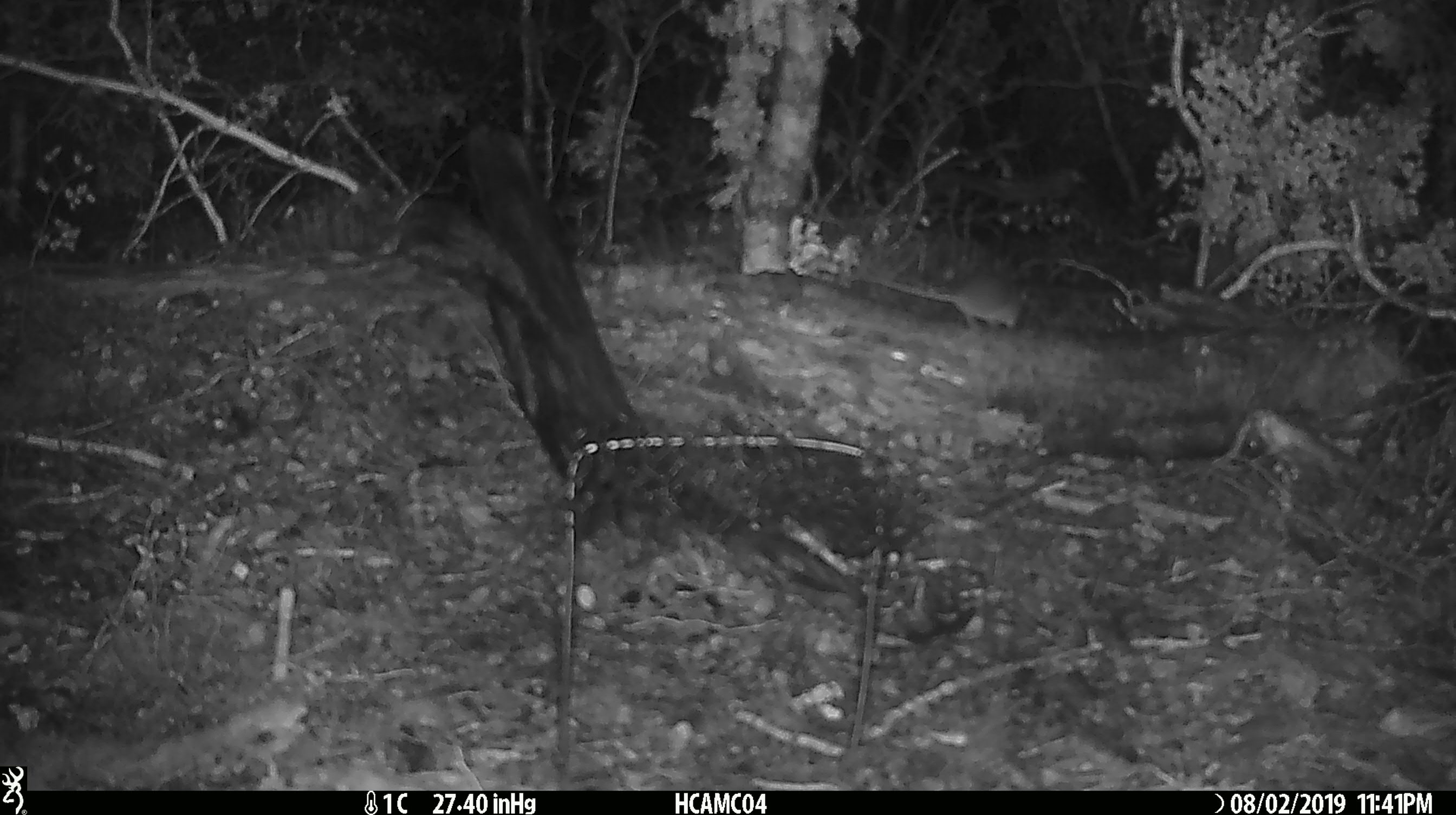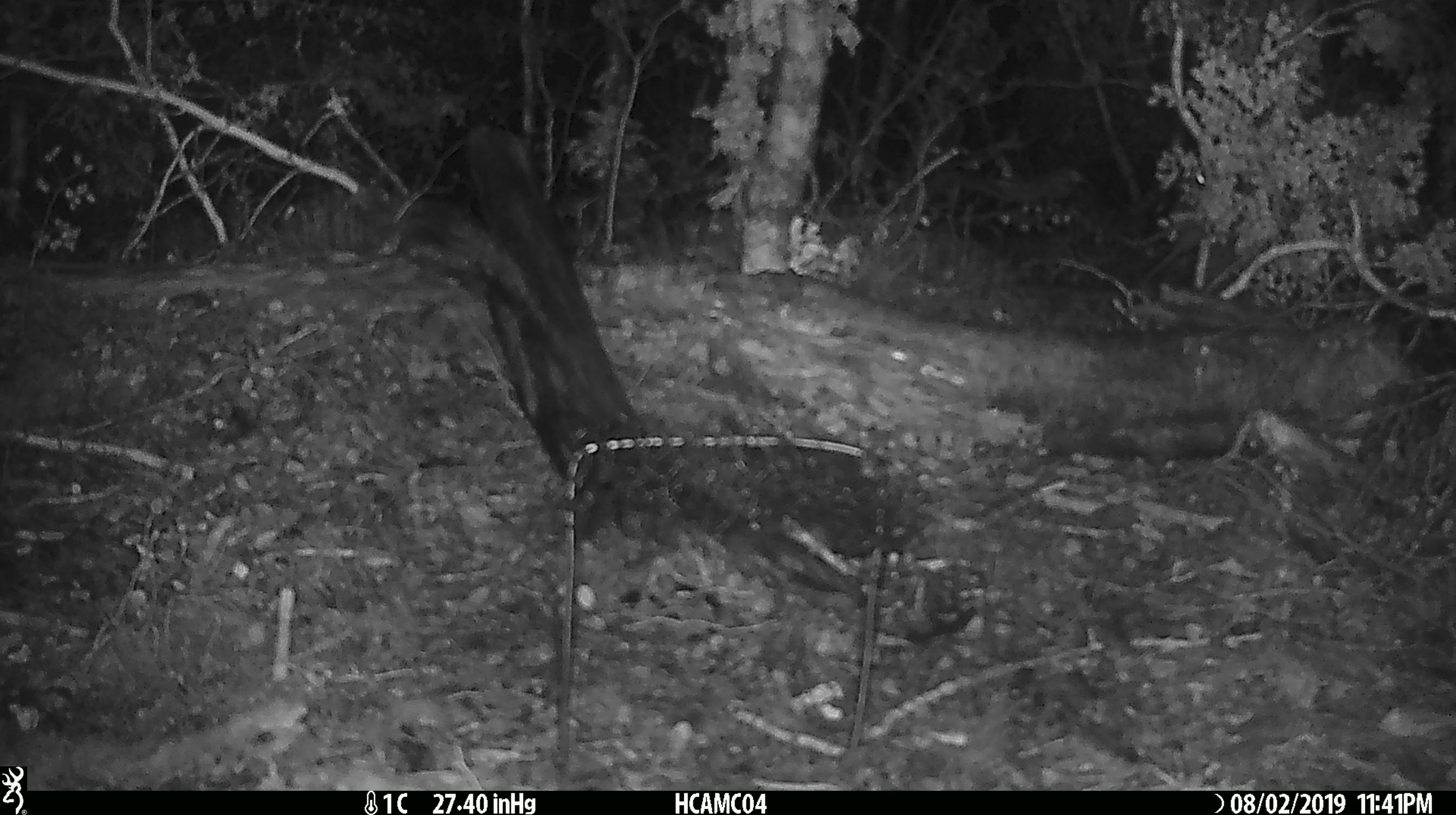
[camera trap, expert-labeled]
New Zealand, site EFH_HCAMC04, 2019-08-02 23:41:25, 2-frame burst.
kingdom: Animalia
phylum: Chordata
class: Mammalia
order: Rodentia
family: Muridae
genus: Mus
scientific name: Mus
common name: mouse